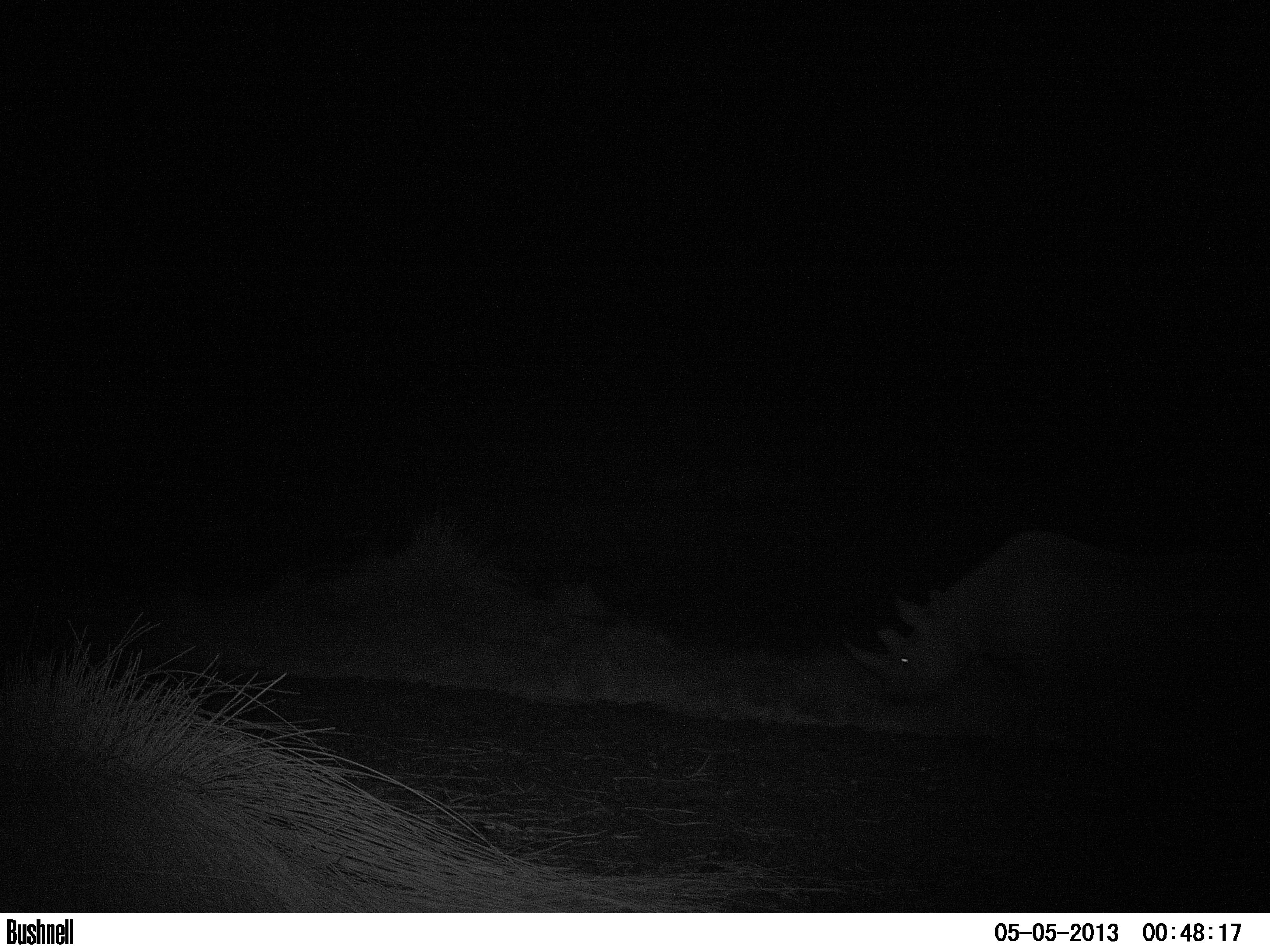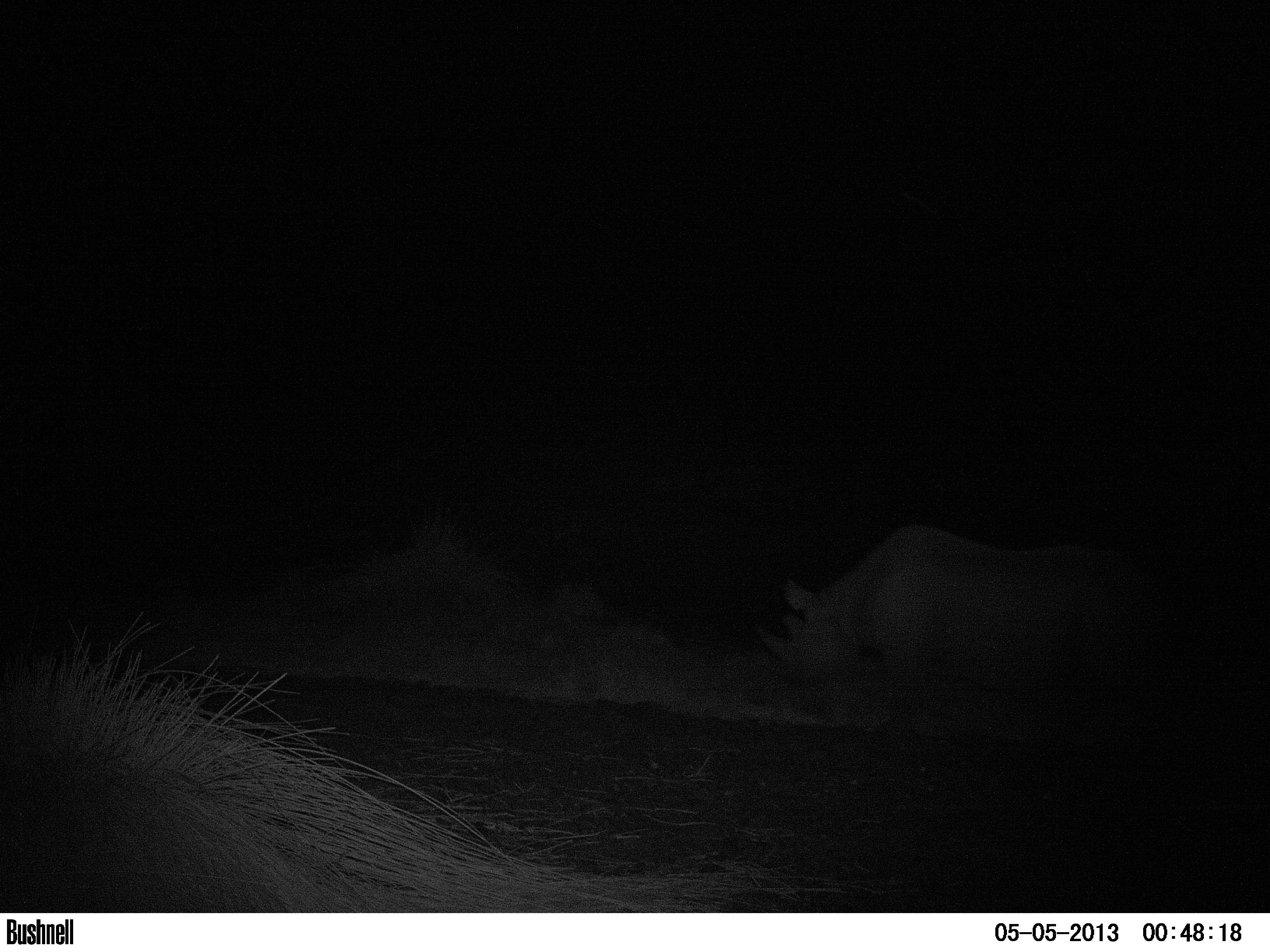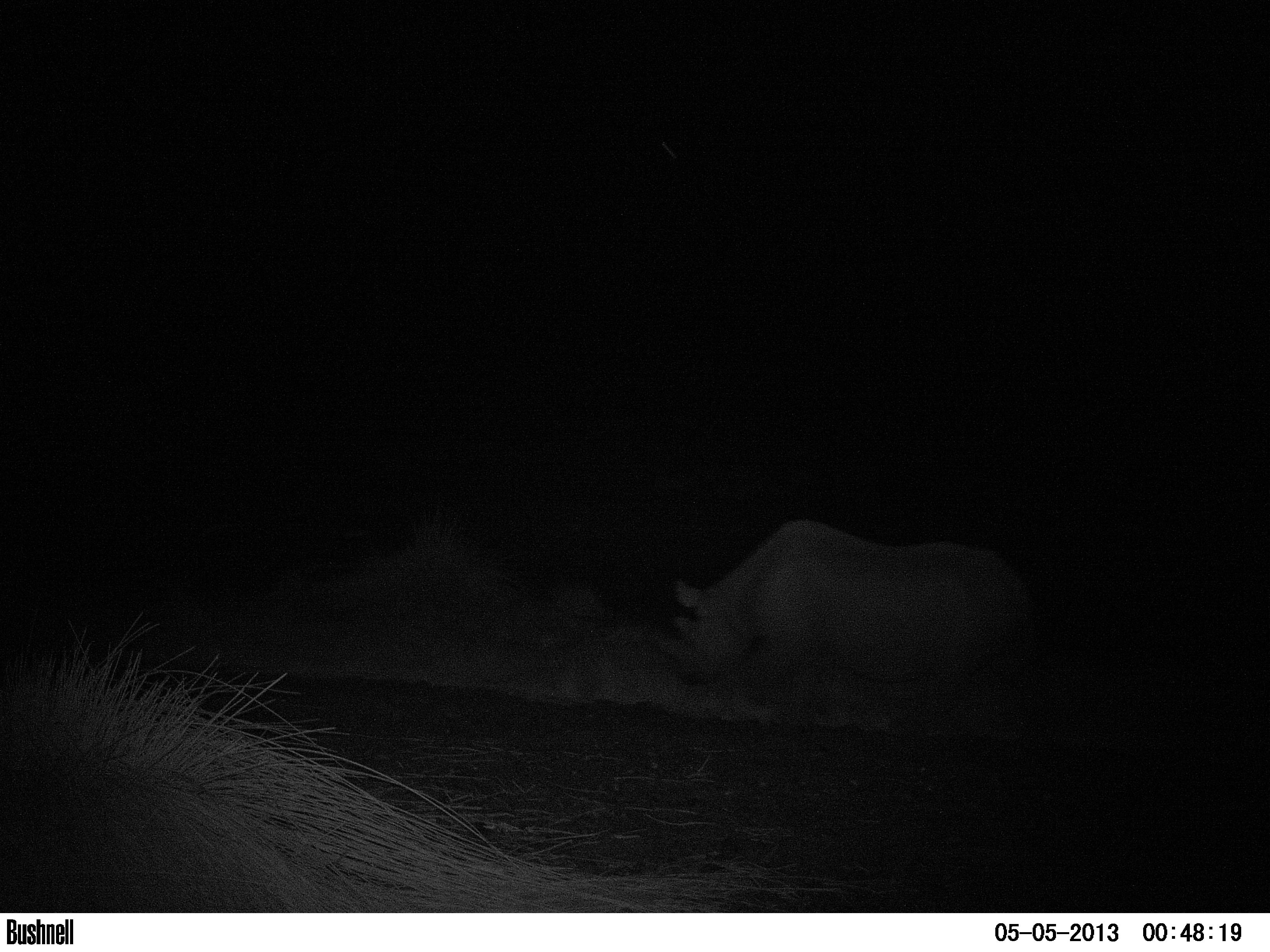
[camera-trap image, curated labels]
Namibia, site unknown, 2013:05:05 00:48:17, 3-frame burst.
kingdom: Animalia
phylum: Chordata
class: Mammalia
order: Perissodactyla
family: Rhinocerotidae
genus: Diceros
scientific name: Diceros bicornis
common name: black rhinoceros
Diceros bicornis (black rhinoceros).